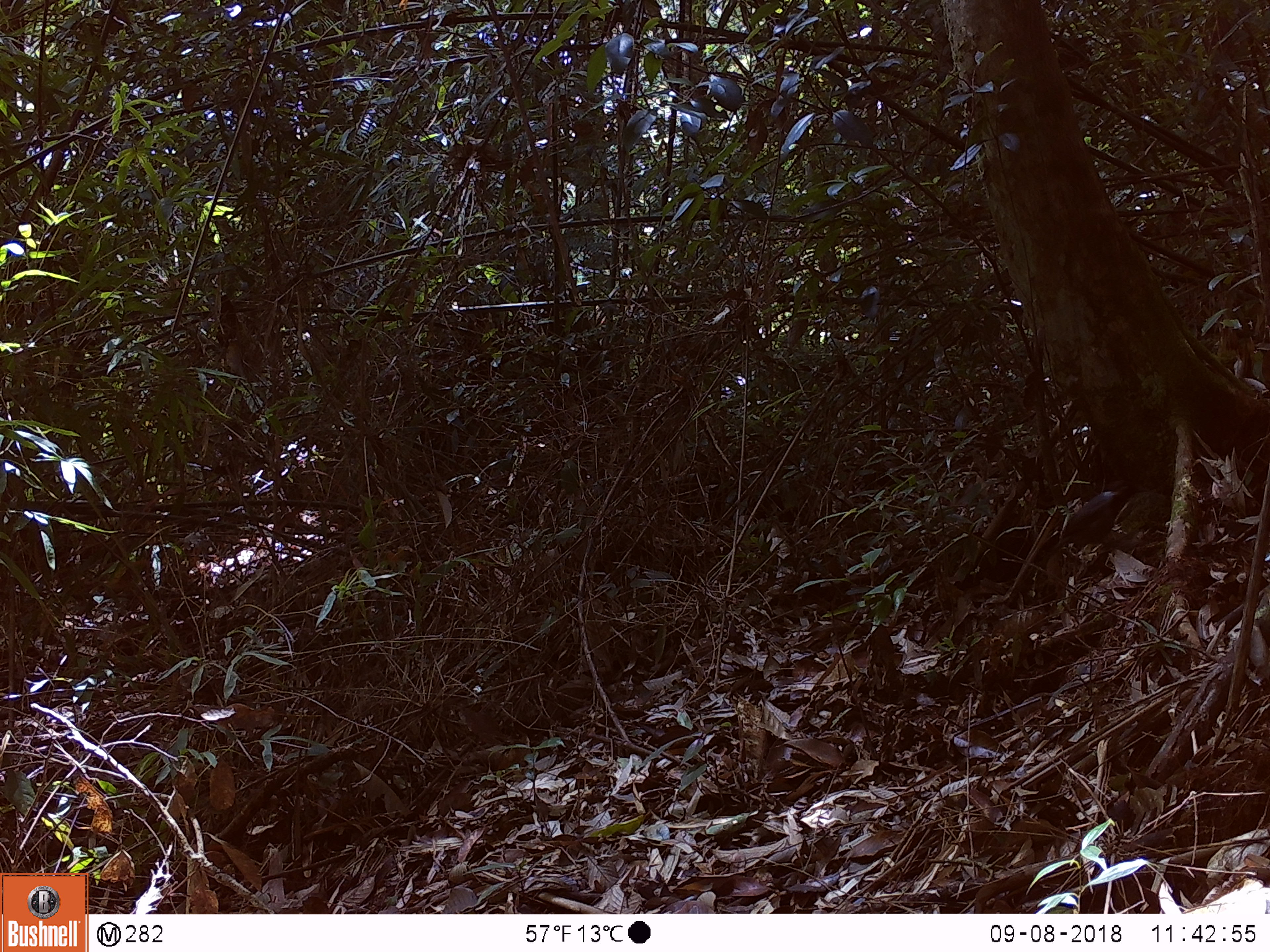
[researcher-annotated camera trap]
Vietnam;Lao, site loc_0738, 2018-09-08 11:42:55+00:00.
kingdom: Animalia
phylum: Chordata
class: Aves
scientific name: Aves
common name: bird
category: unidentified bird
Unidentified bird (bird) (Aves). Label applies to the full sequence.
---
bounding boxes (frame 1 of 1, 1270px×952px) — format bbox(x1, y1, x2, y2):
unidentified bird: bbox(1030, 482, 1148, 564)